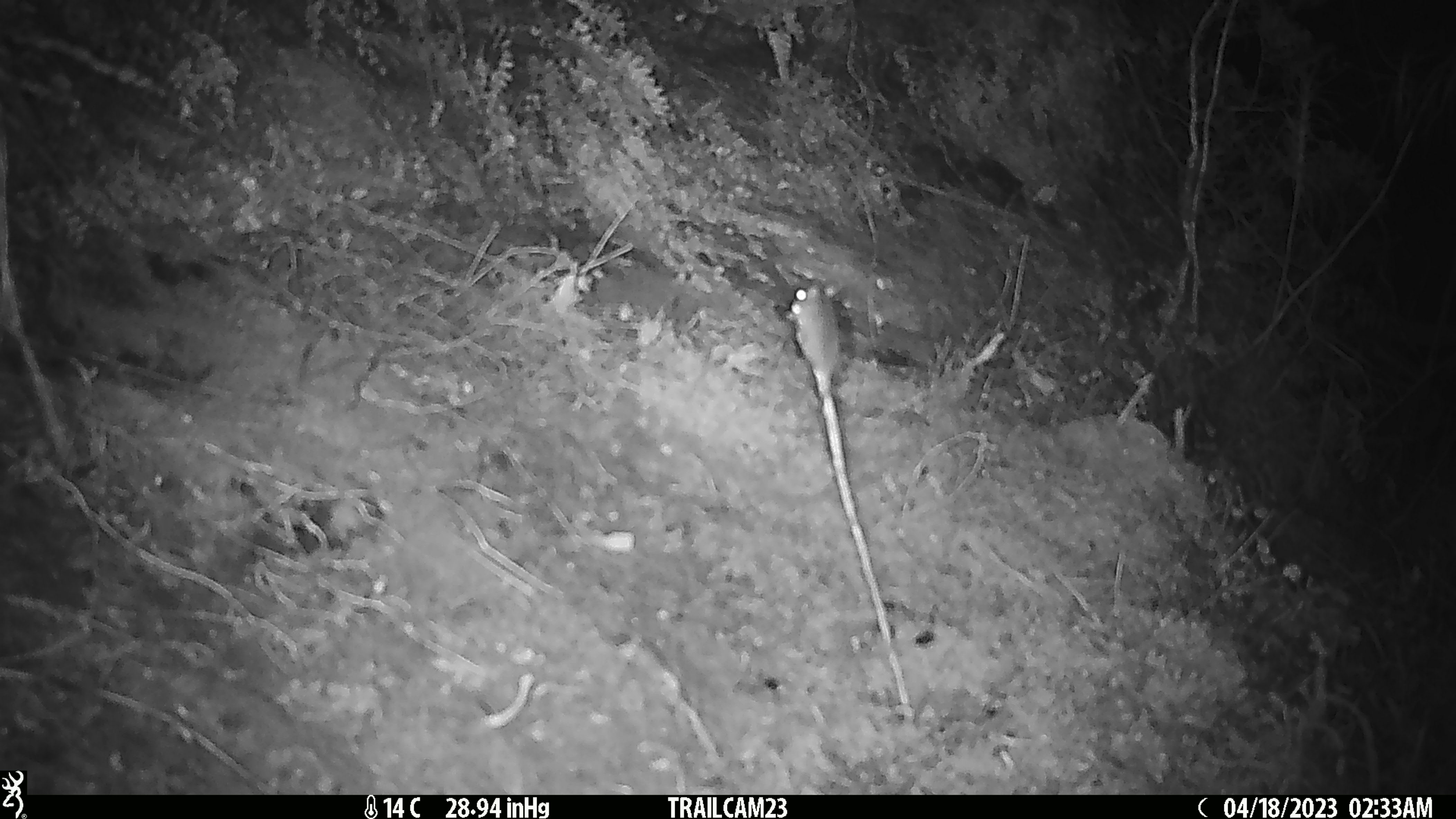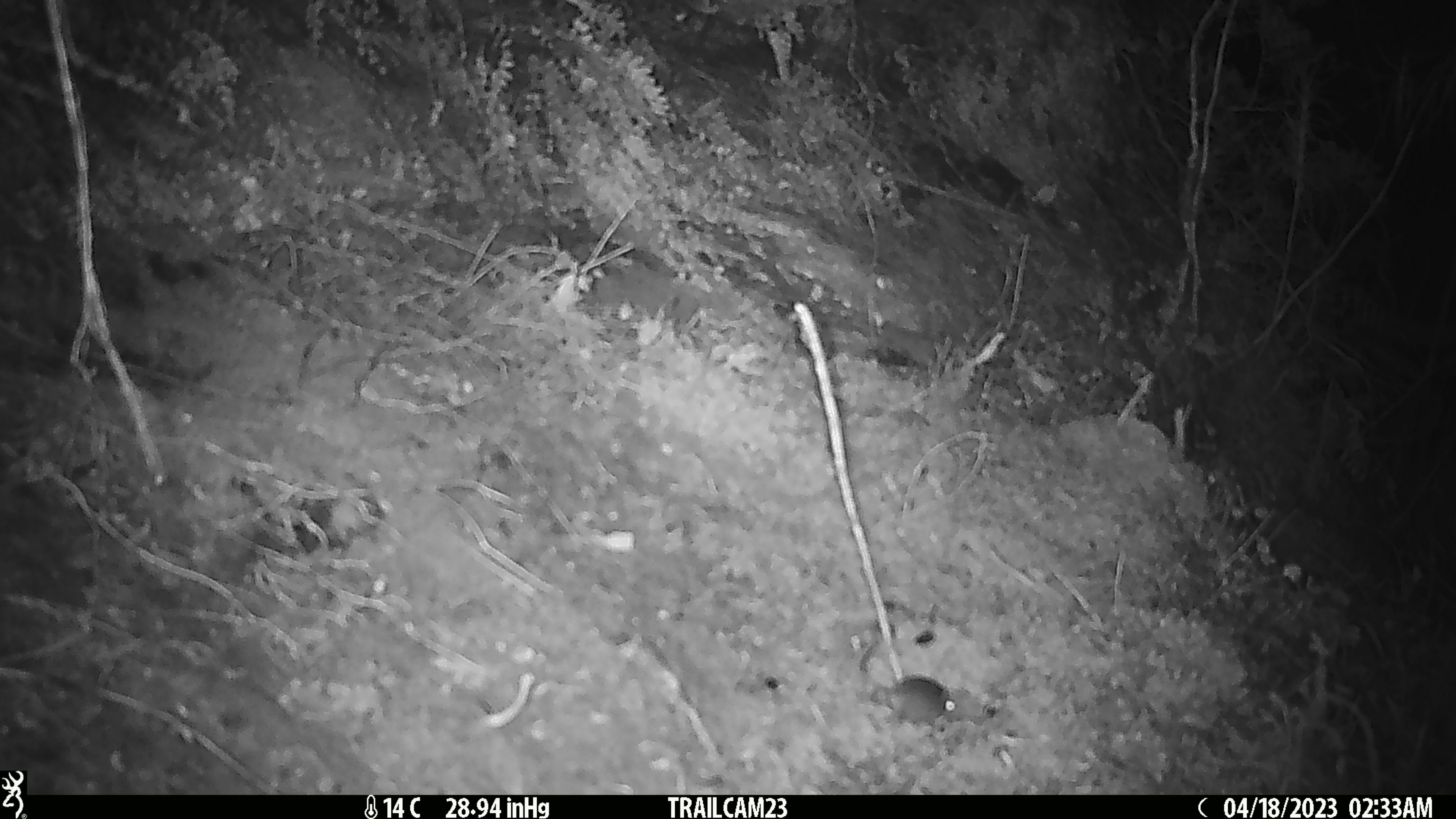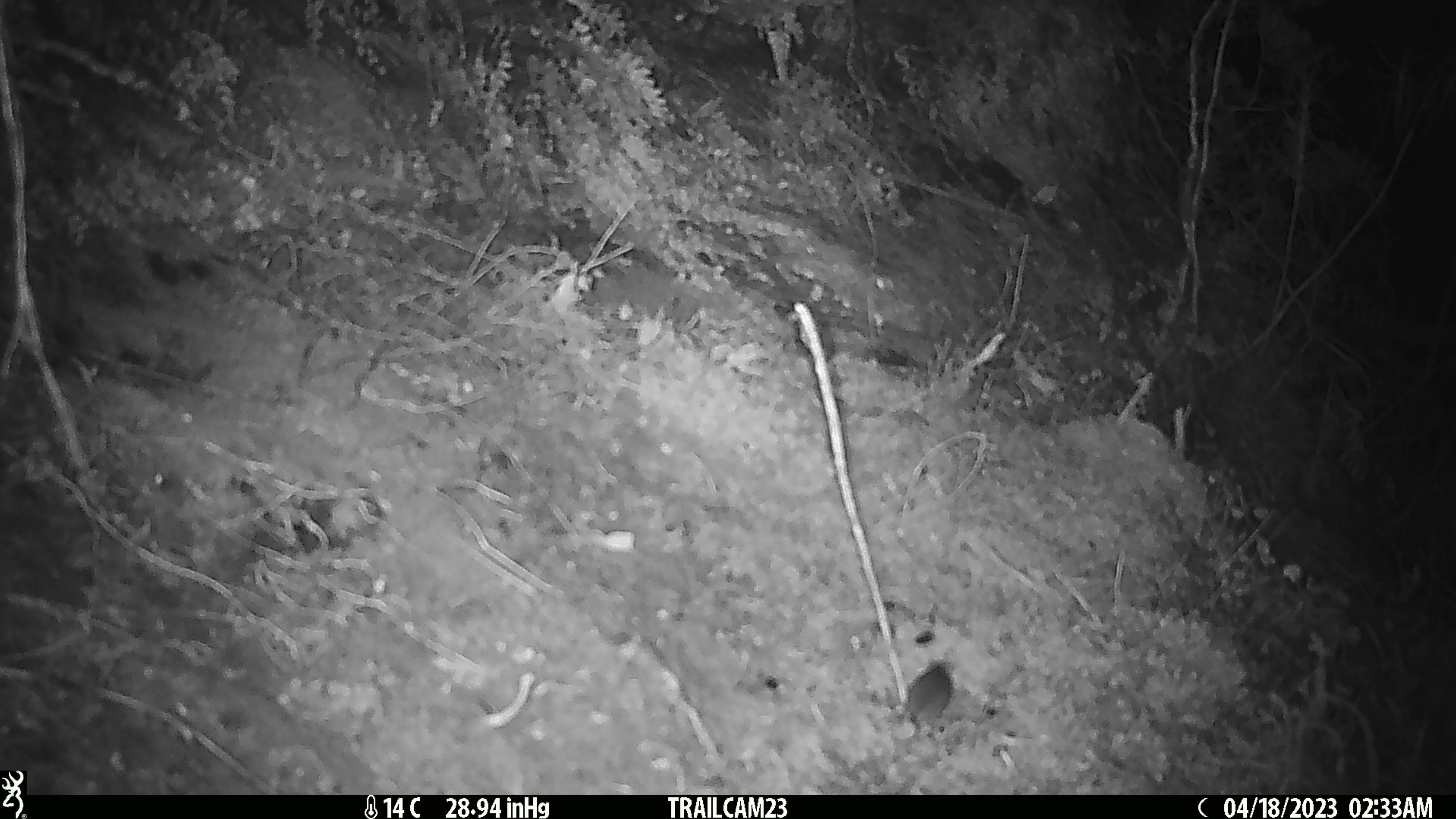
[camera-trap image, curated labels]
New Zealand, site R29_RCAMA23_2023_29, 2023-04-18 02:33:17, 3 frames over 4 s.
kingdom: Animalia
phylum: Chordata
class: Mammalia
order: Rodentia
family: Muridae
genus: Mus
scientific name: Mus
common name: mouse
Mouse (Mus).